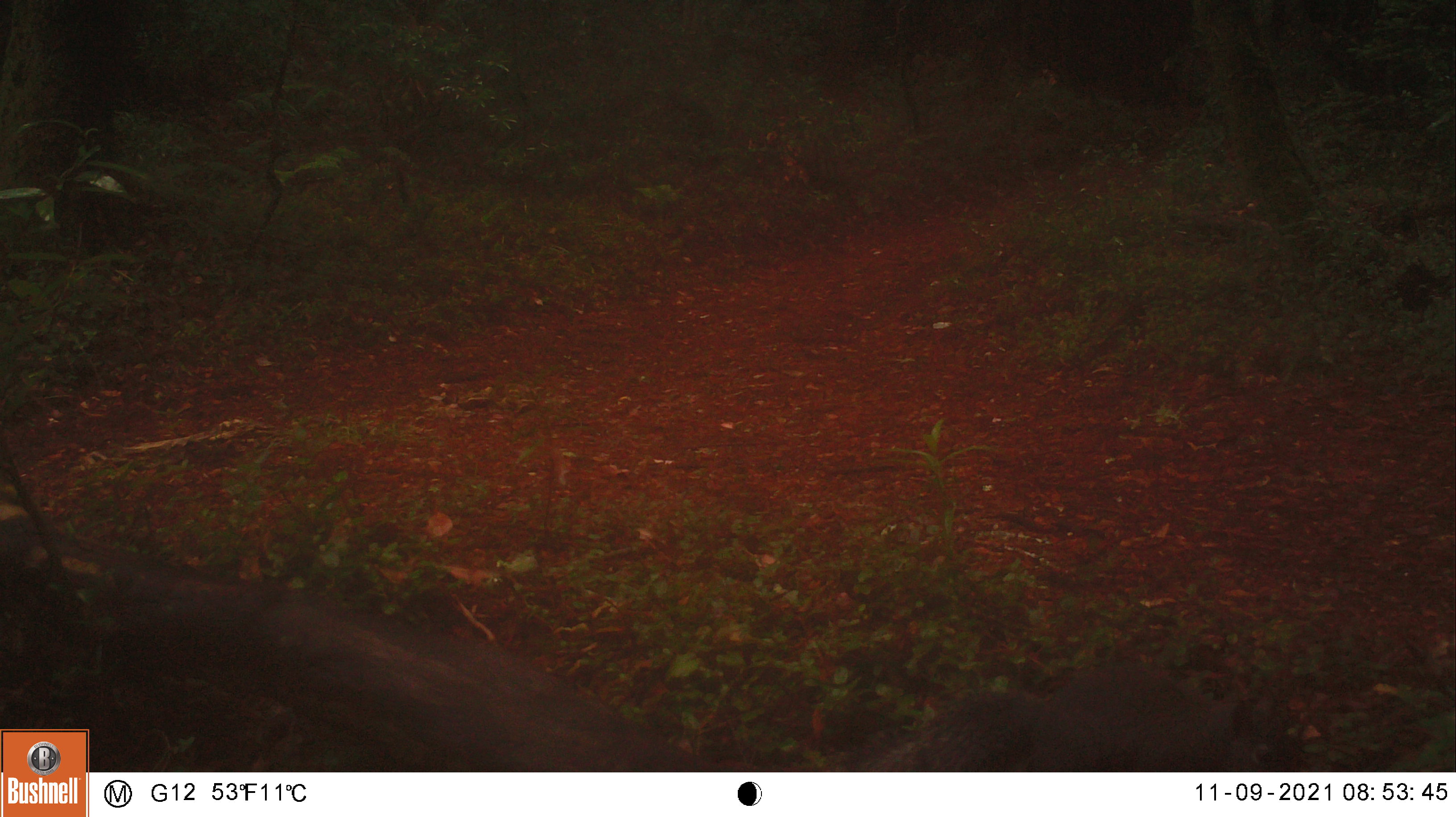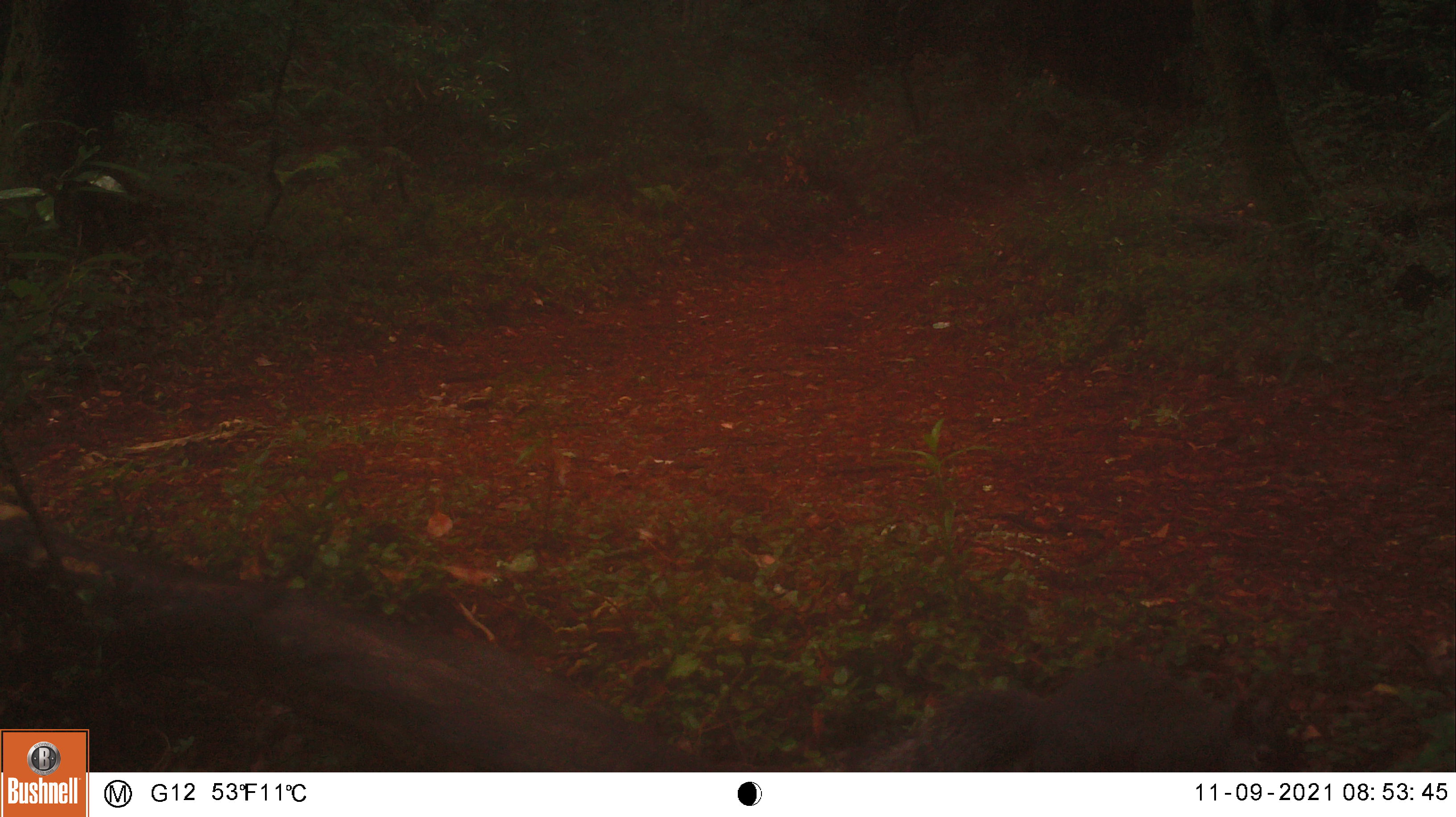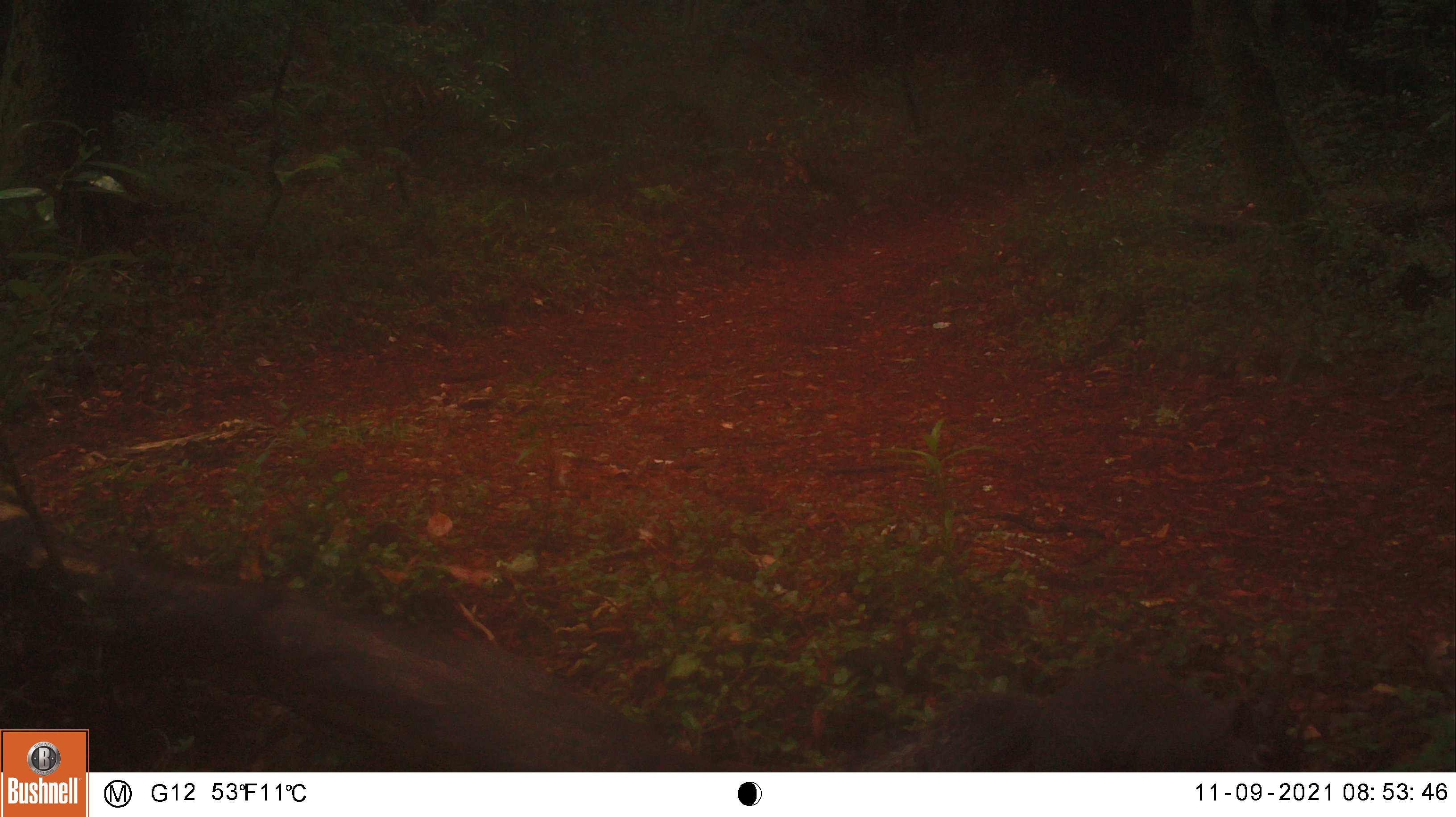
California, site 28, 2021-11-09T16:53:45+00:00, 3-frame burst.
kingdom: Animalia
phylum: Chordata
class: Mammalia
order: Rodentia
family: Sciuridae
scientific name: Sciuridae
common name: squirrel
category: unknown squirrel